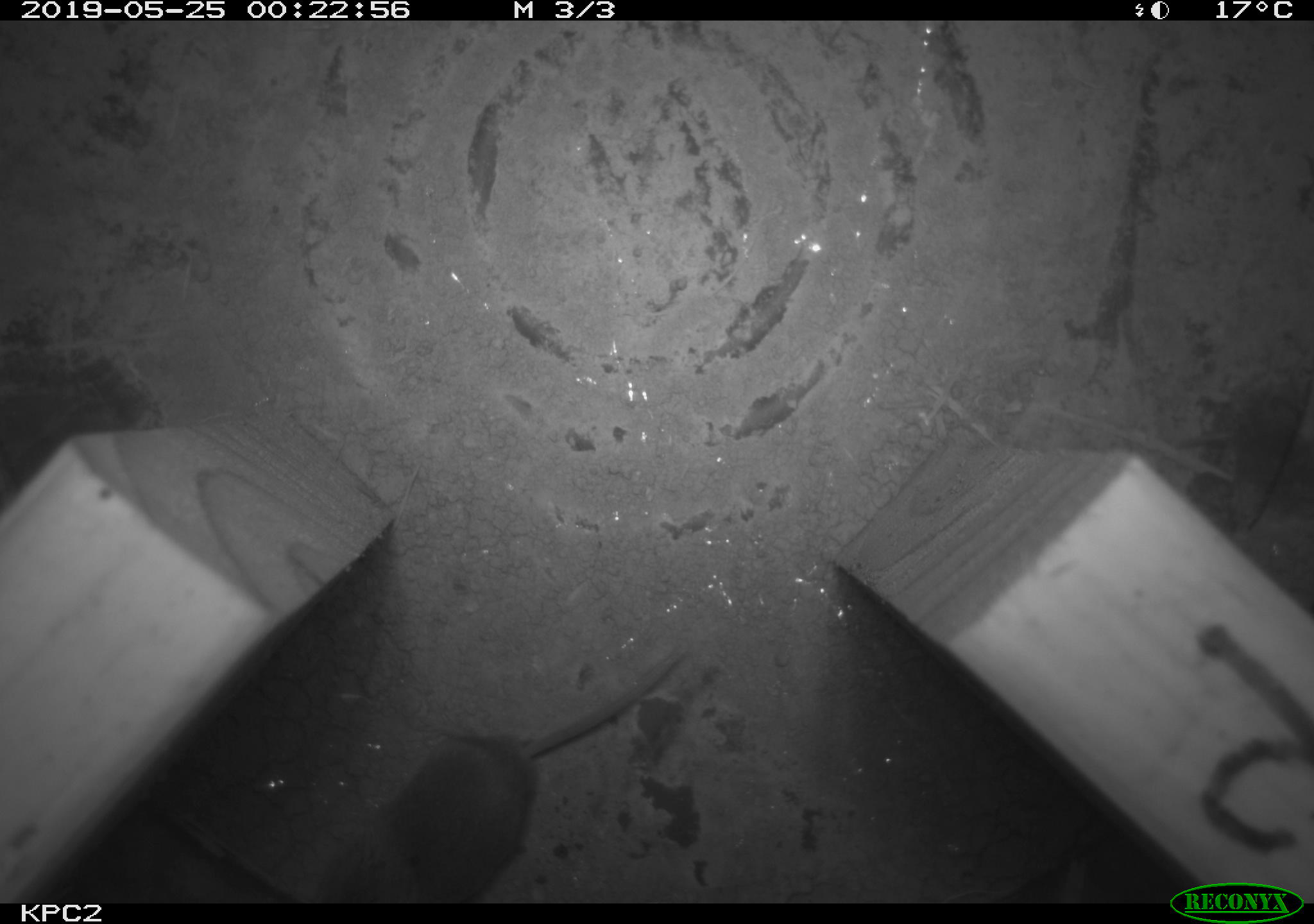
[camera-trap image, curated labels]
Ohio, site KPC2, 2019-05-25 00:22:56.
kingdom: Animalia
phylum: Chordata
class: Mammalia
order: Eulipotyphla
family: Soricidae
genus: Sorex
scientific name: Sorex cinereus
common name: masked shrew